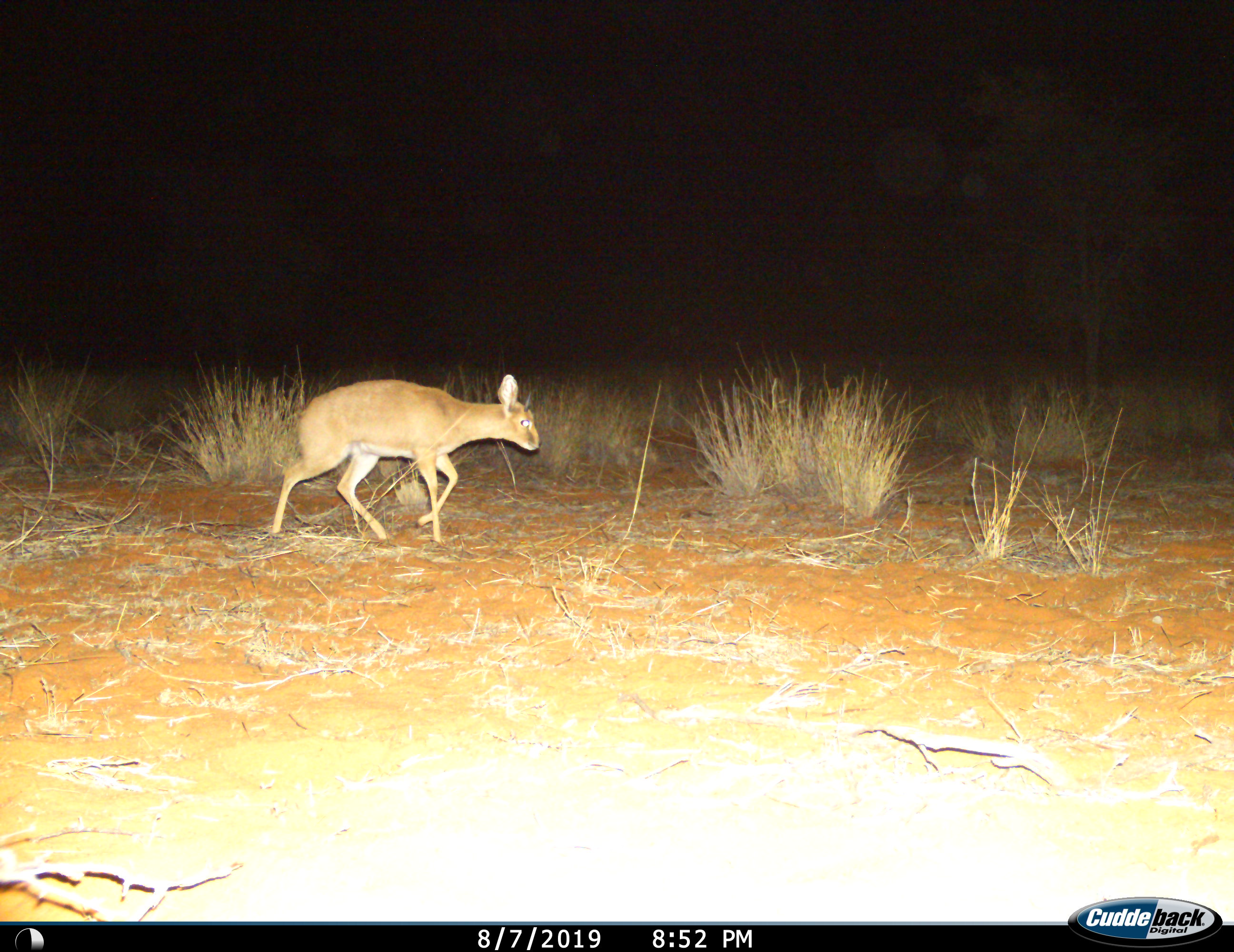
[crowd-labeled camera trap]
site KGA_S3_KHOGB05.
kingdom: Animalia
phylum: Chordata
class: Mammalia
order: Artiodactyla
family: Bovidae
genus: Raphicerus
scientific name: Raphicerus campestris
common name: steenbok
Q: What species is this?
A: Steenbok (Raphicerus campestris).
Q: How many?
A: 1.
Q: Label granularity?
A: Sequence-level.